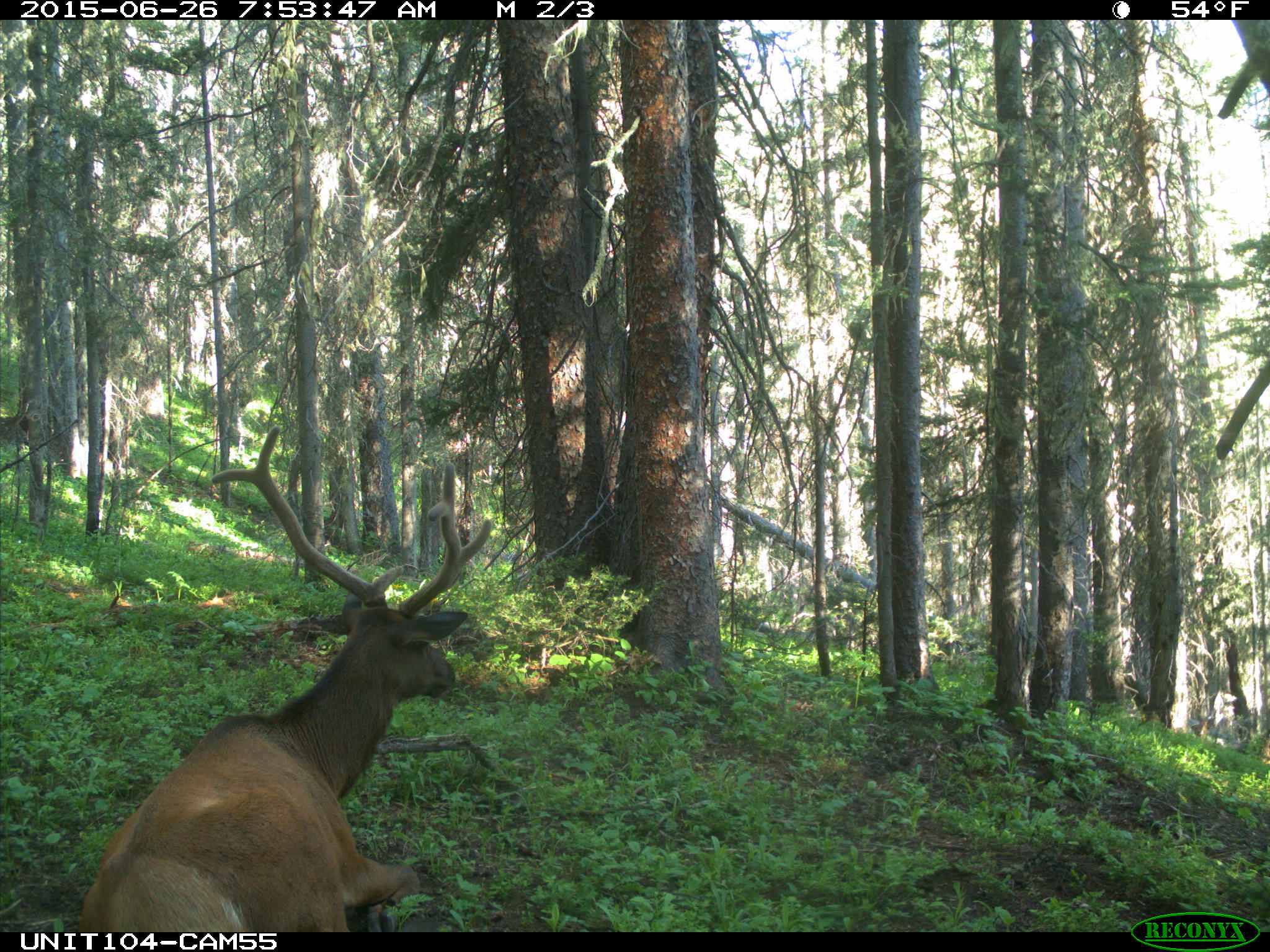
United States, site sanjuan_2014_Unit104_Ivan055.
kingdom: Animalia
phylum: Chordata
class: Mammalia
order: Artiodactyla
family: Cervidae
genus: Cervus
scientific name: Cervus elaphus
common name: red deer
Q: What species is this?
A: Cervus elaphus (red deer).